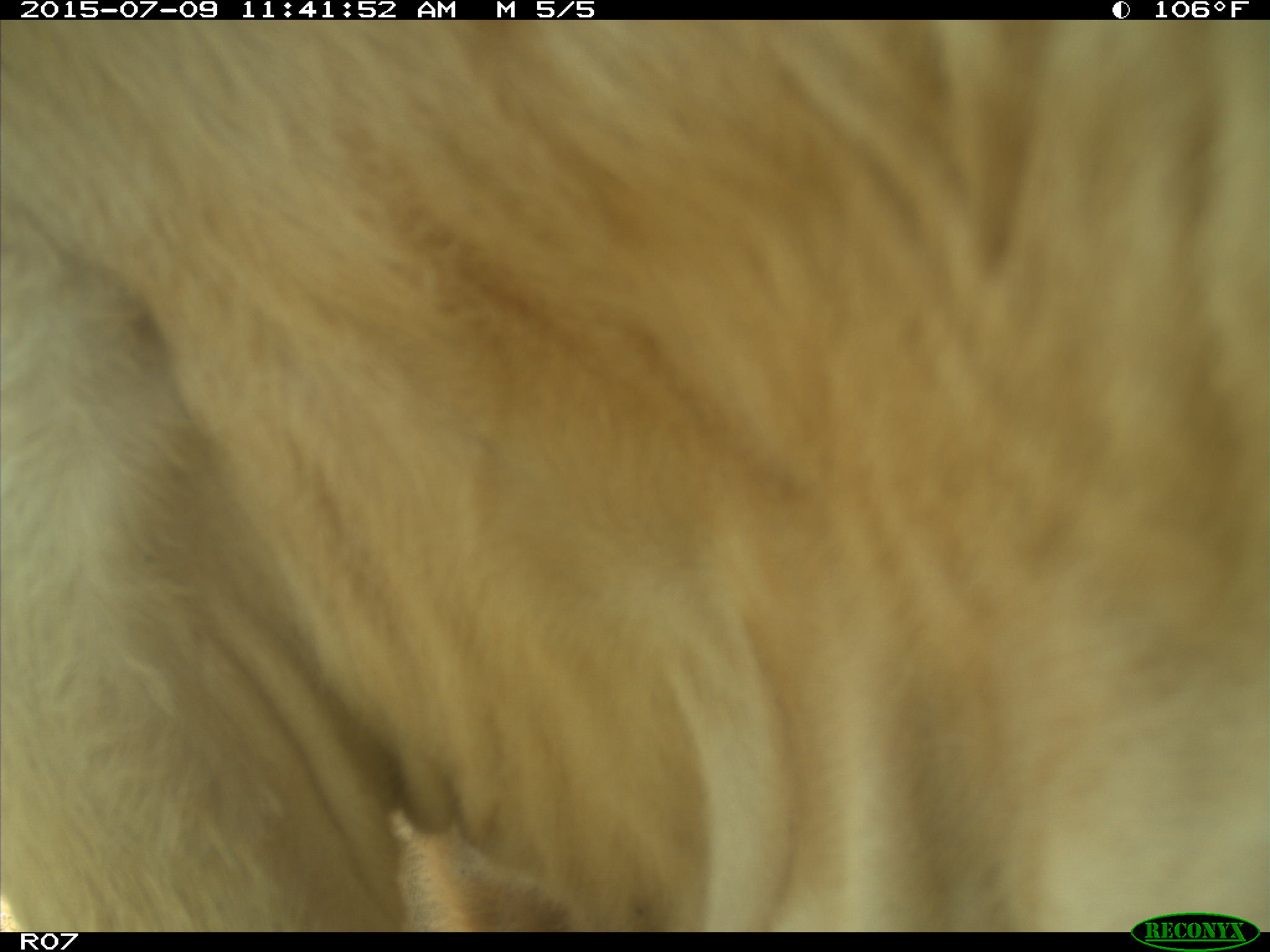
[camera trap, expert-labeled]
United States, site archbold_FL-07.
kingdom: Animalia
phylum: Chordata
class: Mammalia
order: Artiodactyla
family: Bovidae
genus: Bos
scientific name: Bos taurus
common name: domestic cow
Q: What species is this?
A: Bos taurus (domestic cow).